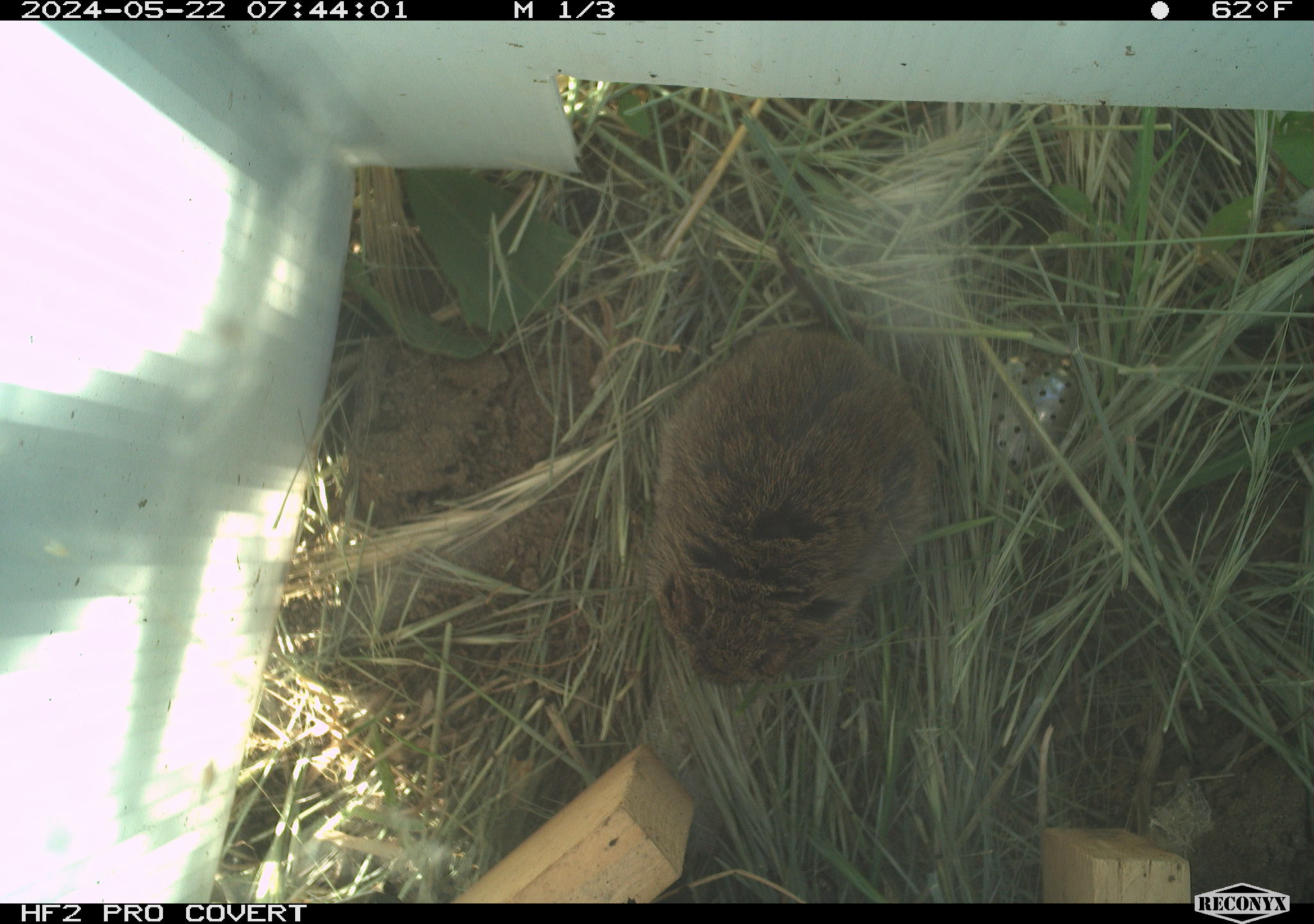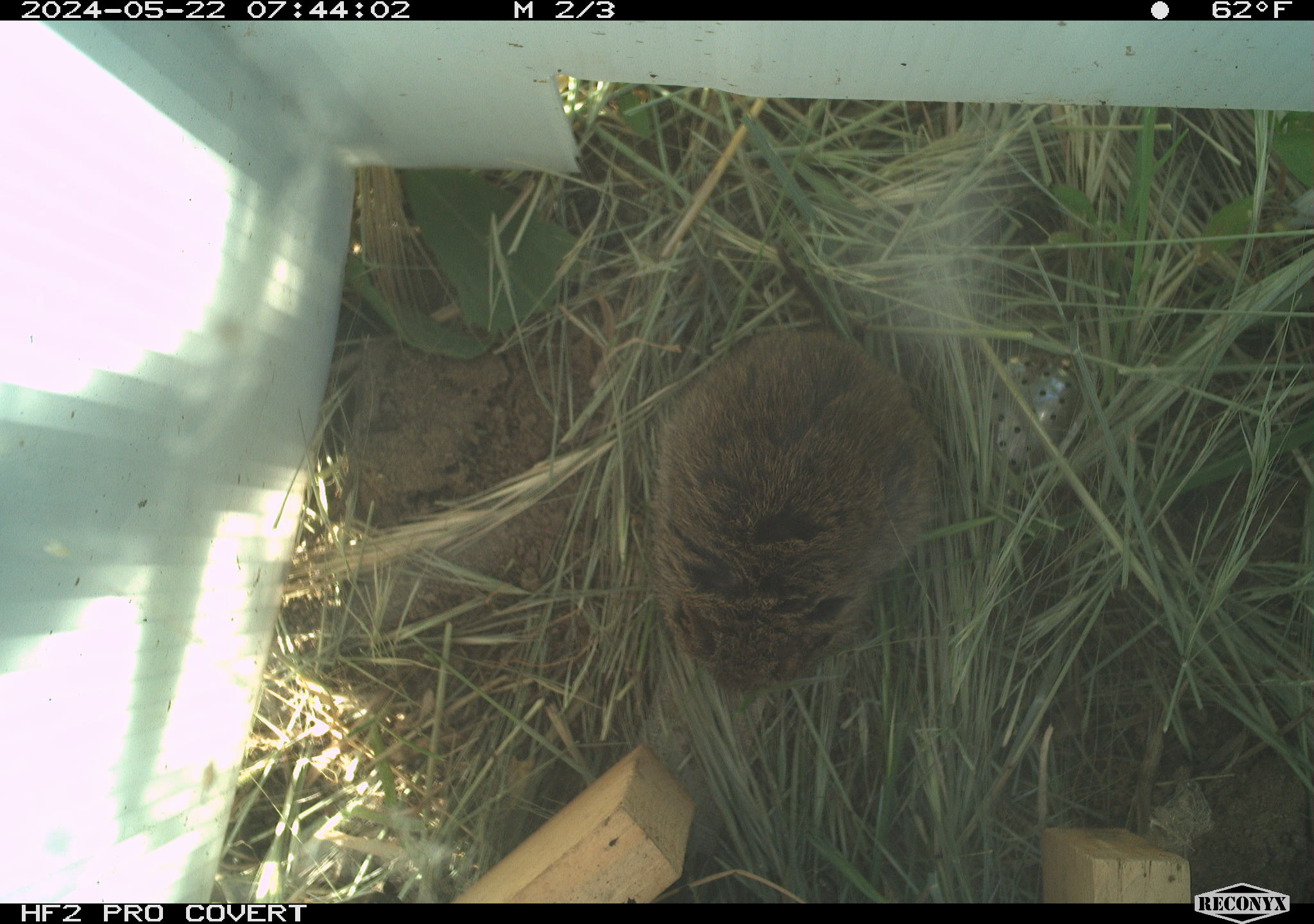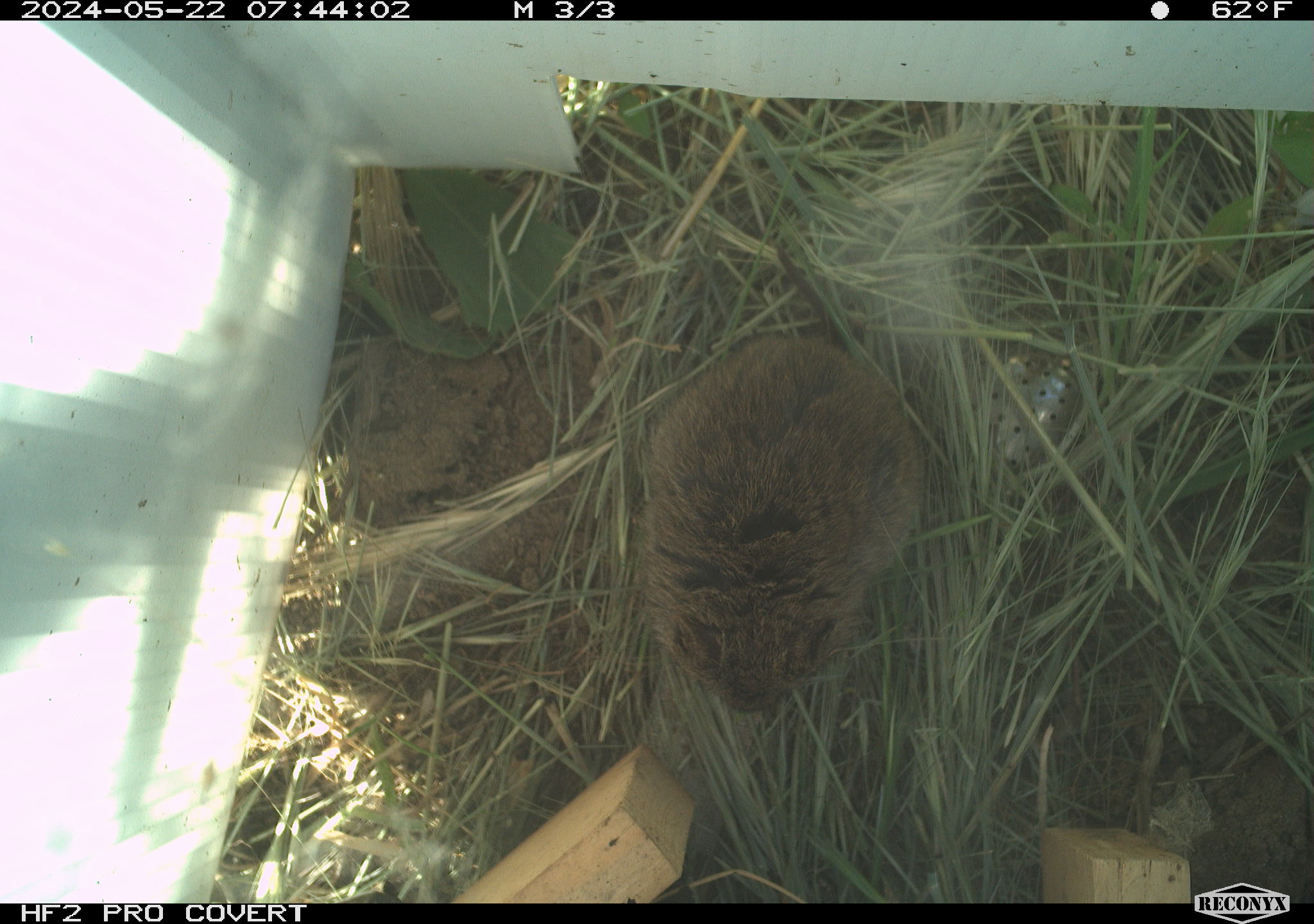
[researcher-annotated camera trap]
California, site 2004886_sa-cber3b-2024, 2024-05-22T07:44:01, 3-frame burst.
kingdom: Animalia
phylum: Chordata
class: Mammalia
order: Rodentia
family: Cricetidae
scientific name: Arvicolinae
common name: voles, lemmings, and muskrats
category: arvicolinae subfamily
Arvicolinae subfamily (voles, lemmings, and muskrats) (Arvicolinae).